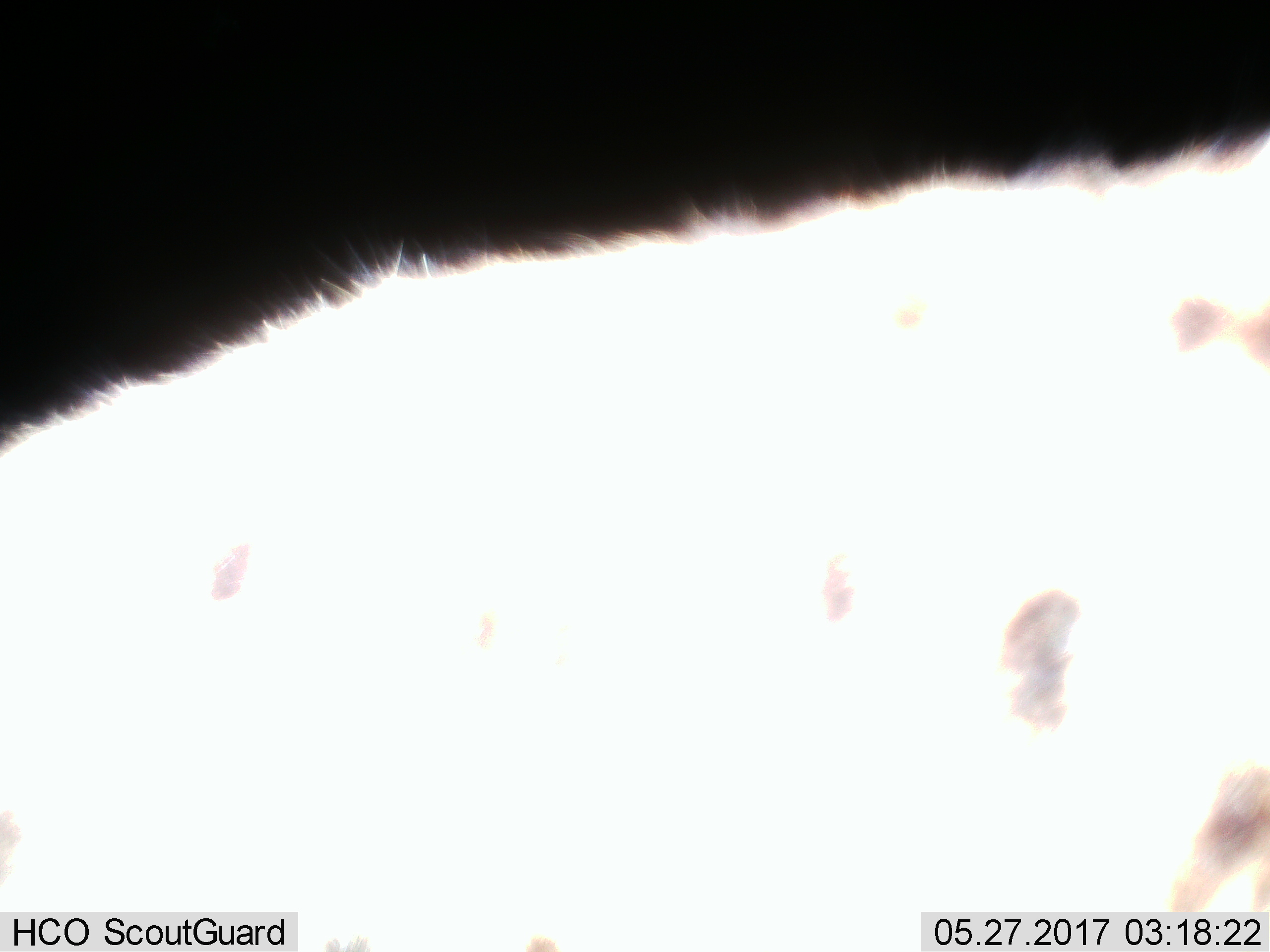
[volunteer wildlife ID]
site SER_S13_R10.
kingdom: Animalia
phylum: Chordata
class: Mammalia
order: Carnivora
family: Hyaenidae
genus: Crocuta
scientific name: Crocuta crocuta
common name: spotted hyena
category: hyenaspotted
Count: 1.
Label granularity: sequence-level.